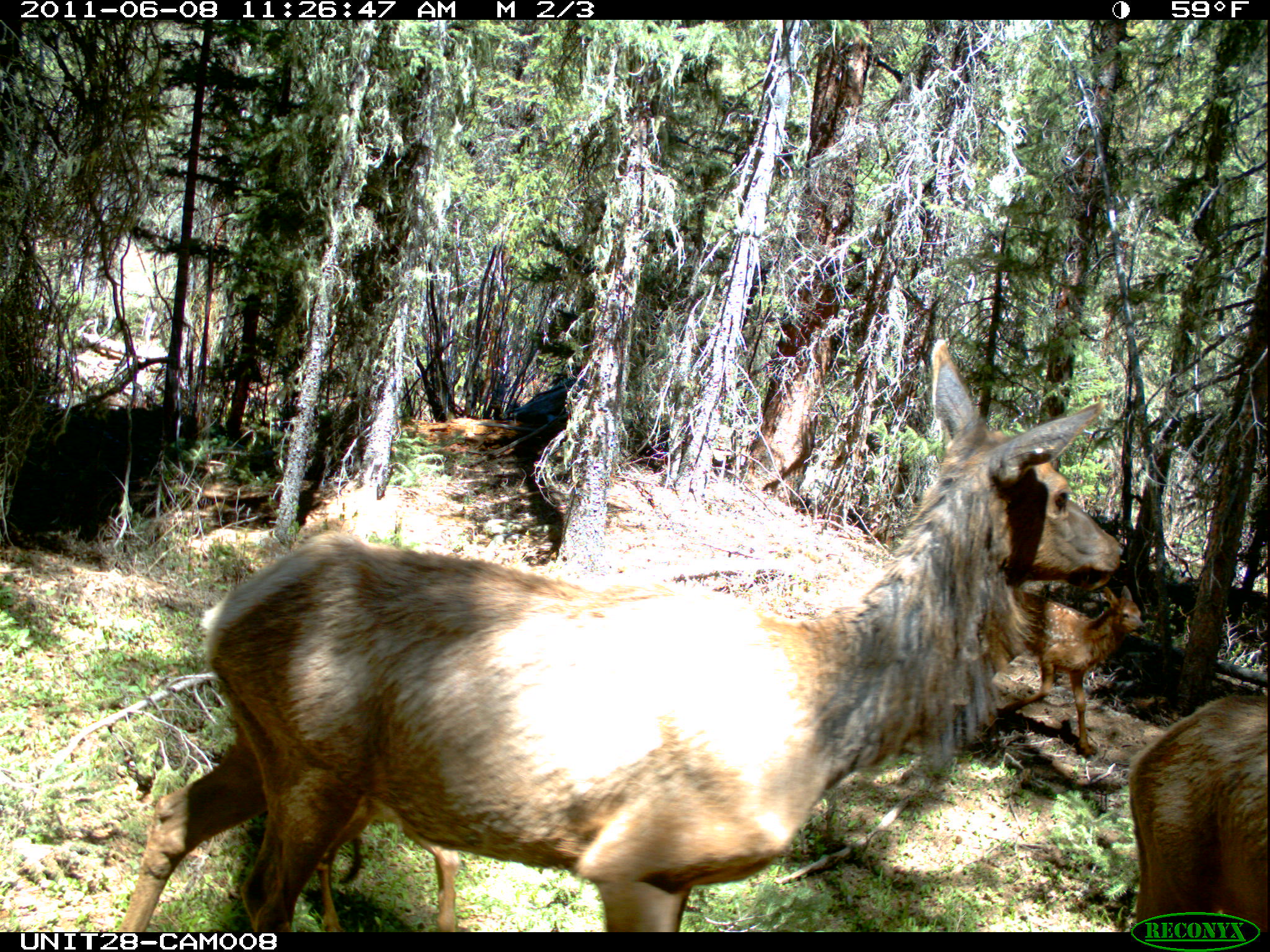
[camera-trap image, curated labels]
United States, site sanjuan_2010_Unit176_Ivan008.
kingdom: Animalia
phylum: Chordata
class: Mammalia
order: Artiodactyla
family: Cervidae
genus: Cervus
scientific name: Cervus elaphus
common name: red deer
Cervus elaphus (red deer).